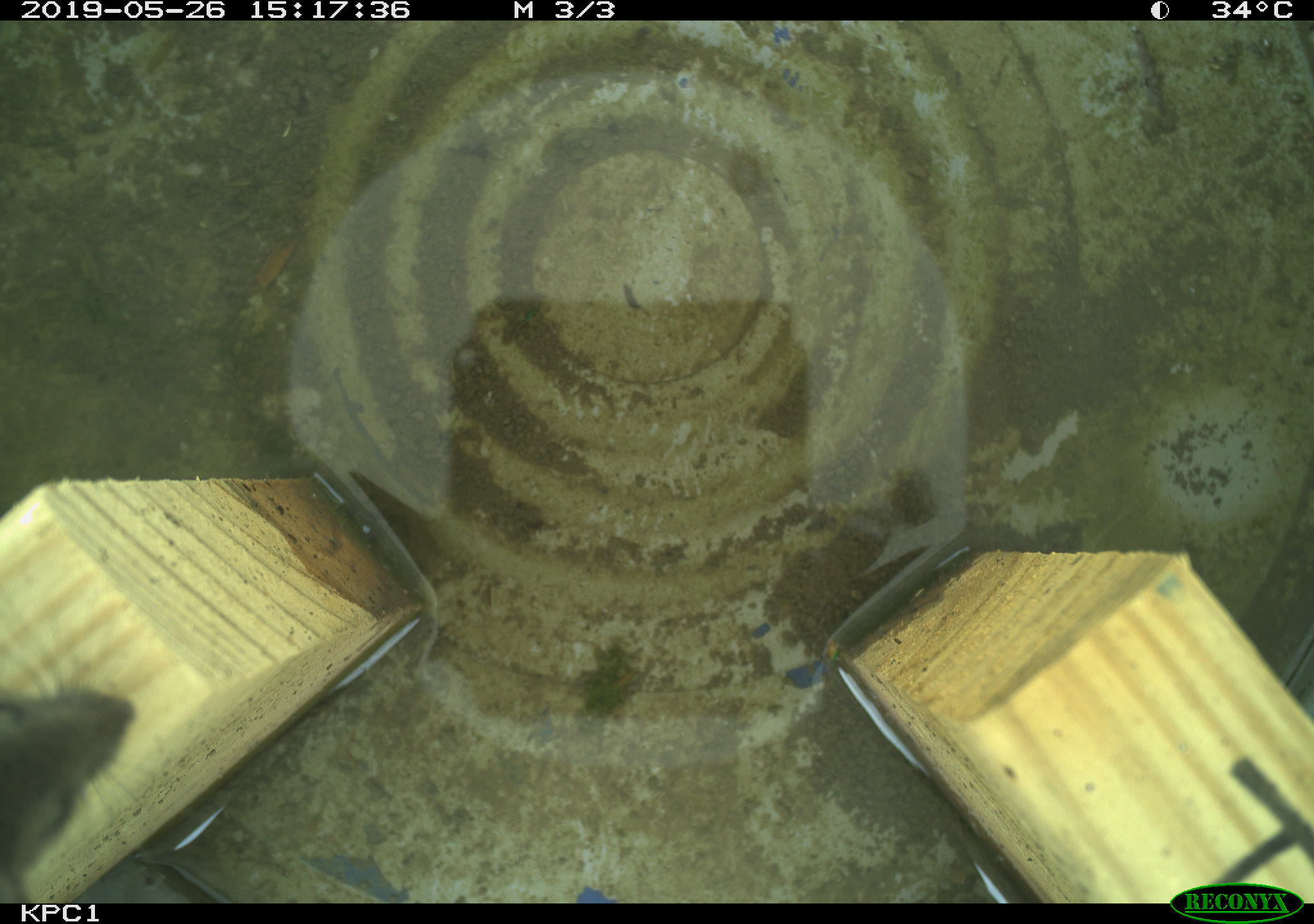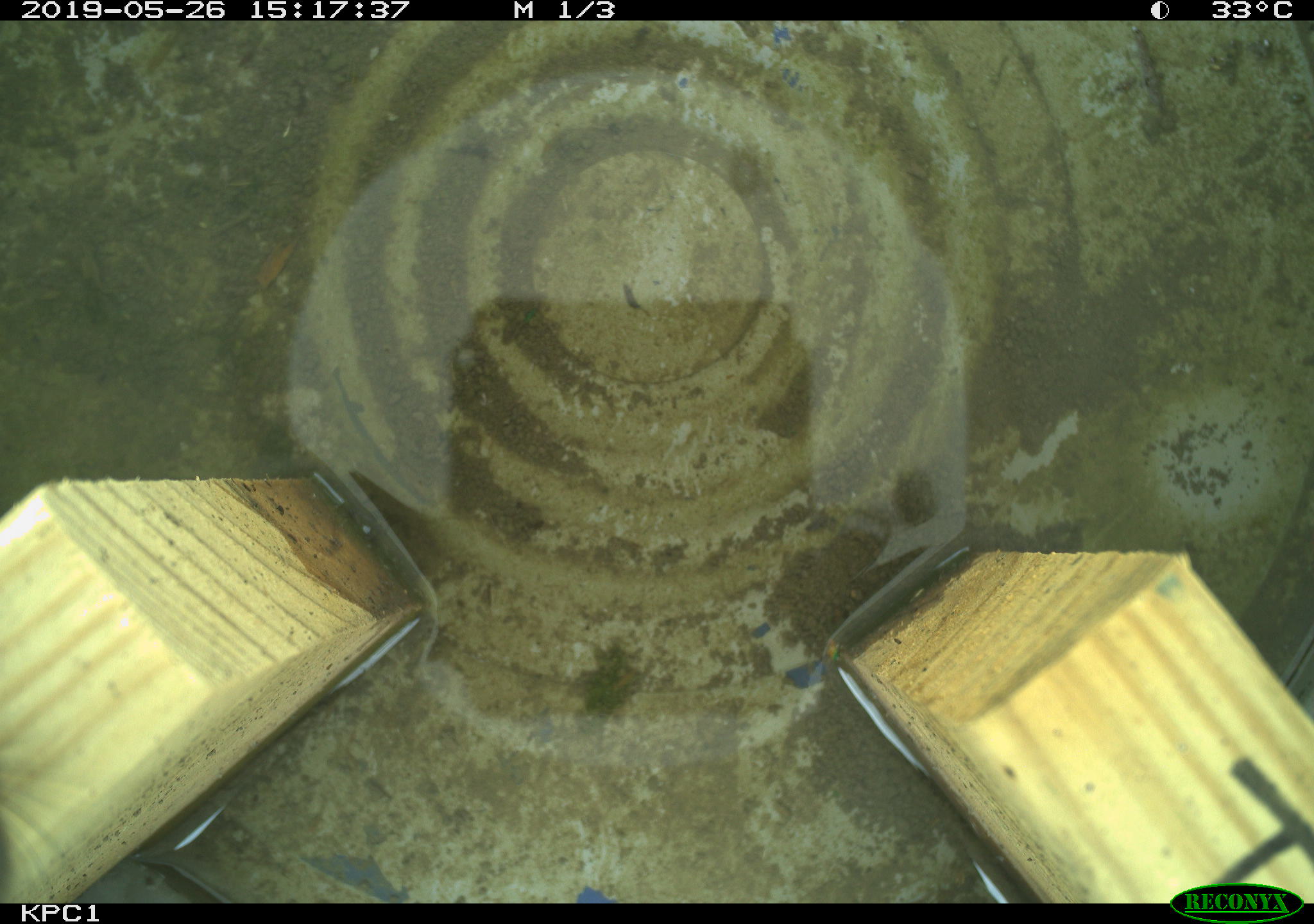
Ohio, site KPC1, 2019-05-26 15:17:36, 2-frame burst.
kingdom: Animalia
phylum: Chordata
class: Mammalia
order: Rodentia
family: Cricetidae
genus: Peromyscus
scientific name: Peromyscus leucopus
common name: white-footed mouse